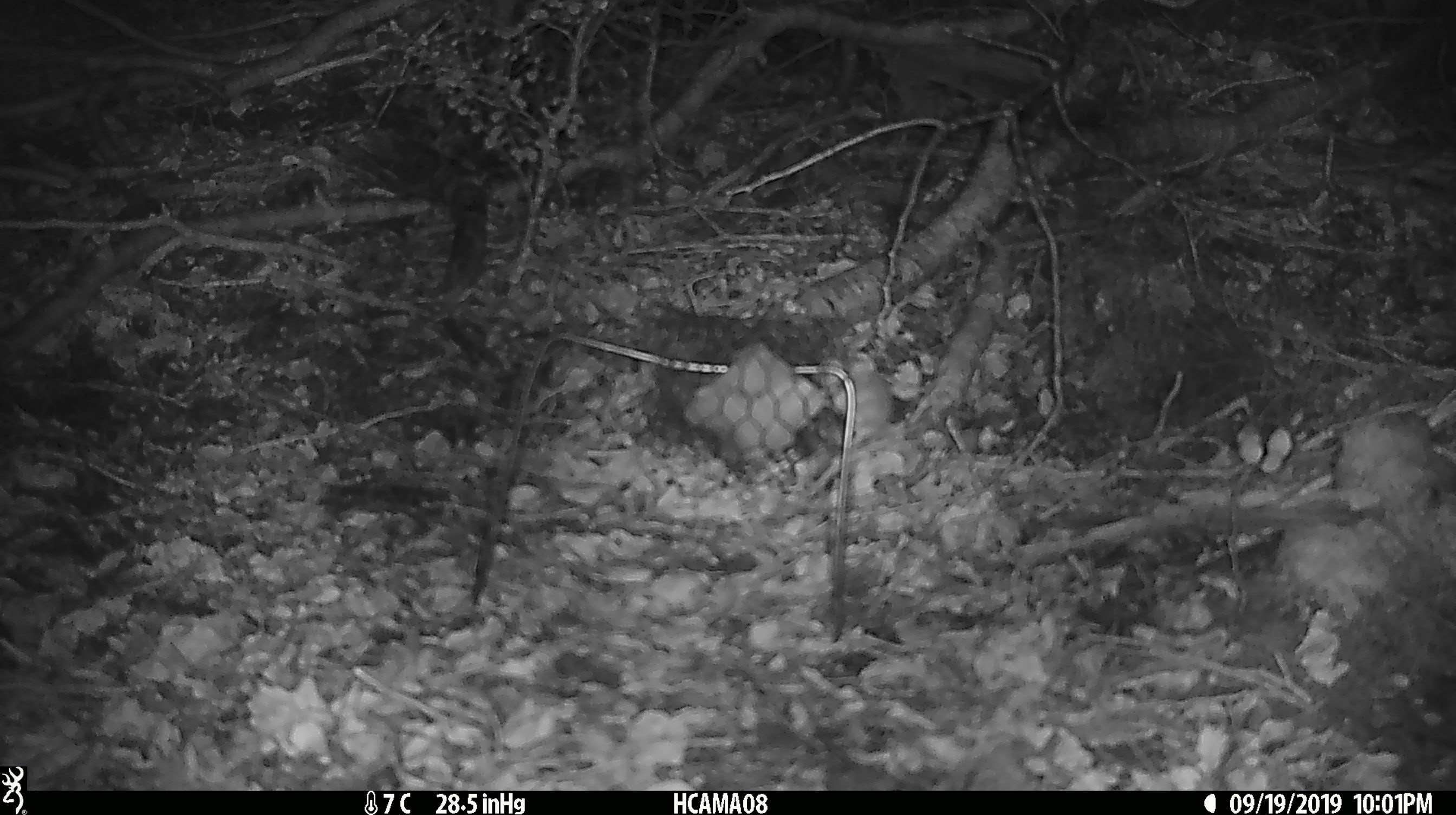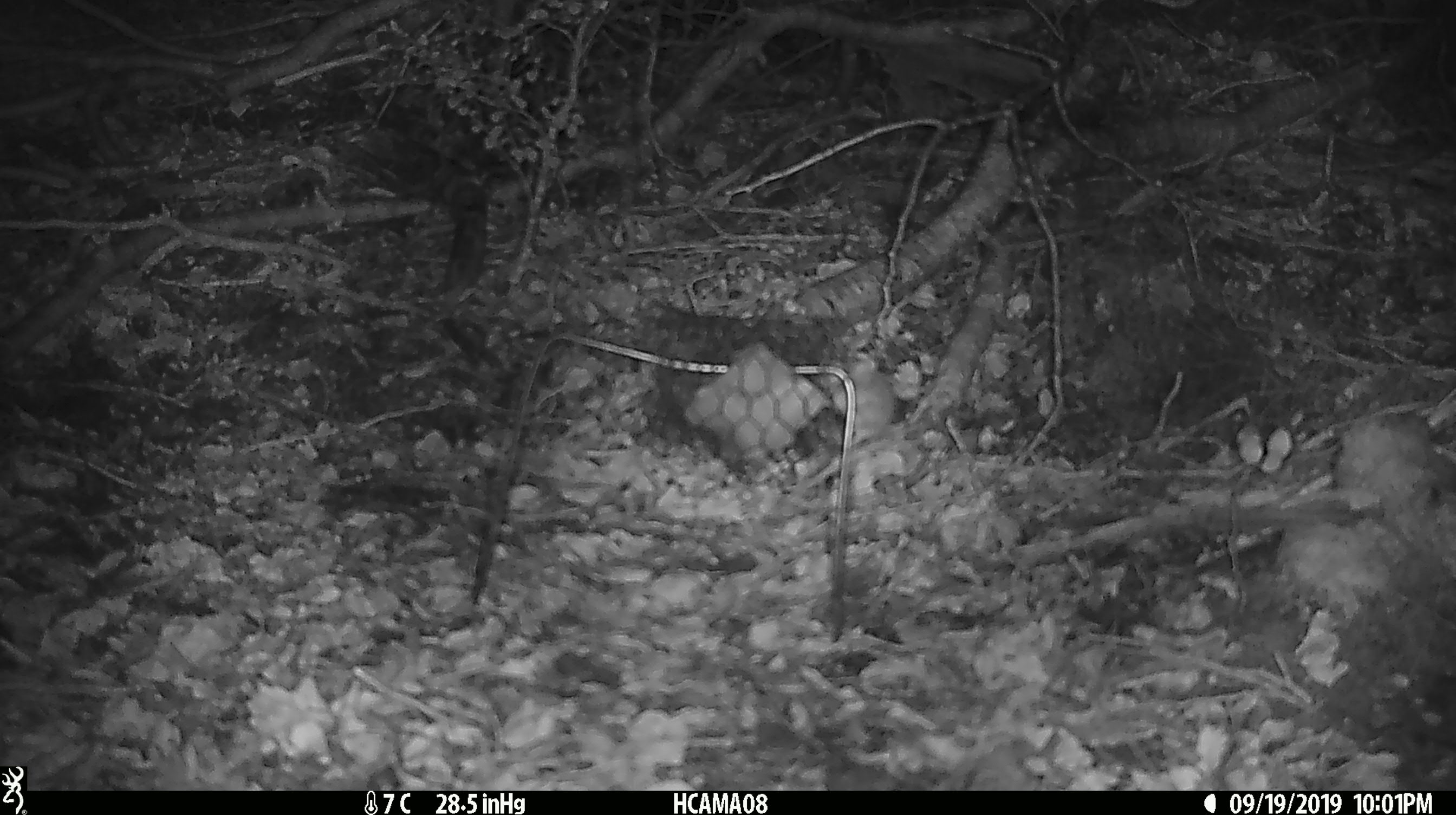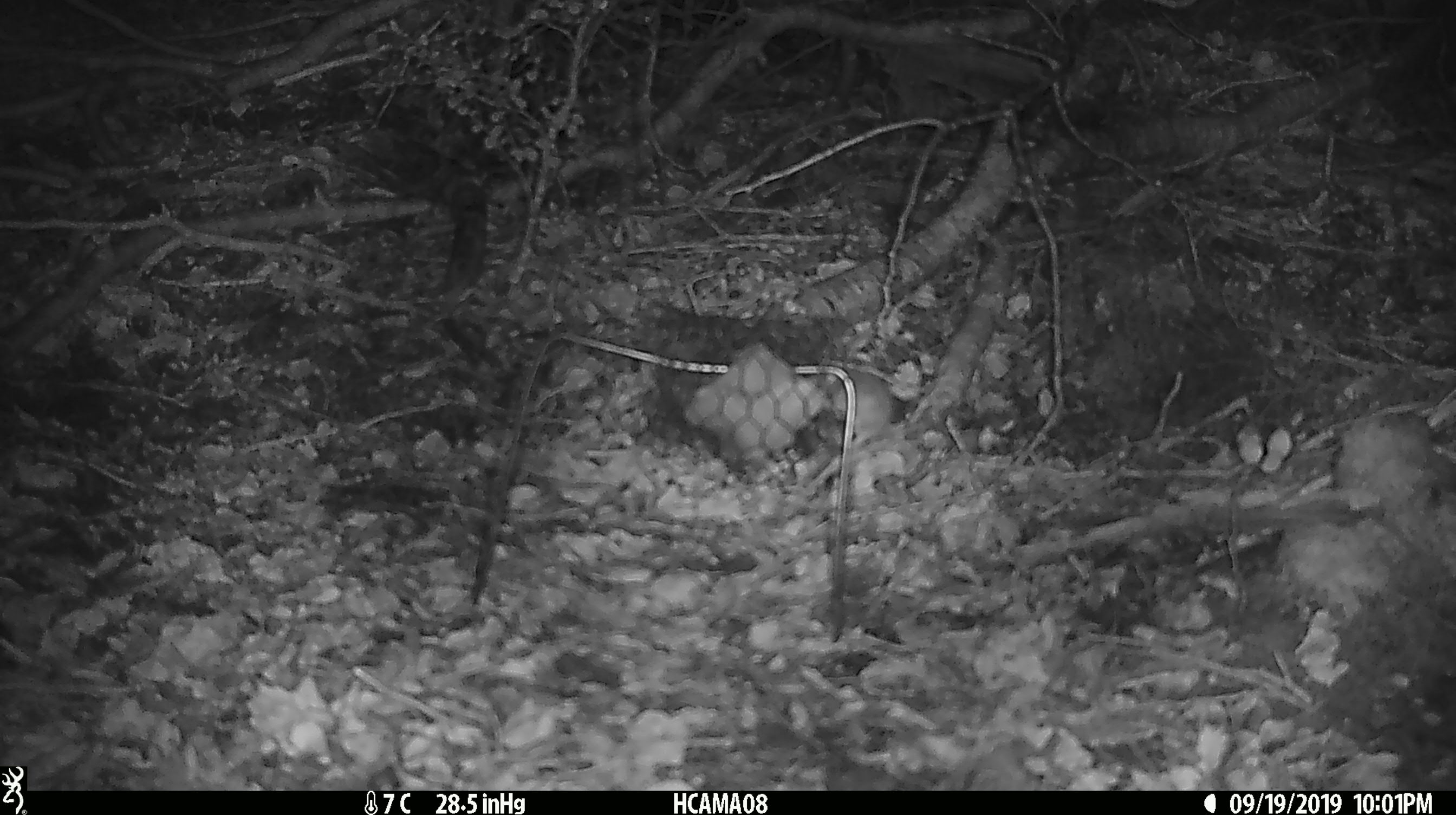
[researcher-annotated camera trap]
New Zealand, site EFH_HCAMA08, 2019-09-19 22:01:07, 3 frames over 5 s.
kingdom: Animalia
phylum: Chordata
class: Mammalia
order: Rodentia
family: Muridae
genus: Mus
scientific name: Mus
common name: mouse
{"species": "mouse (Mus)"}